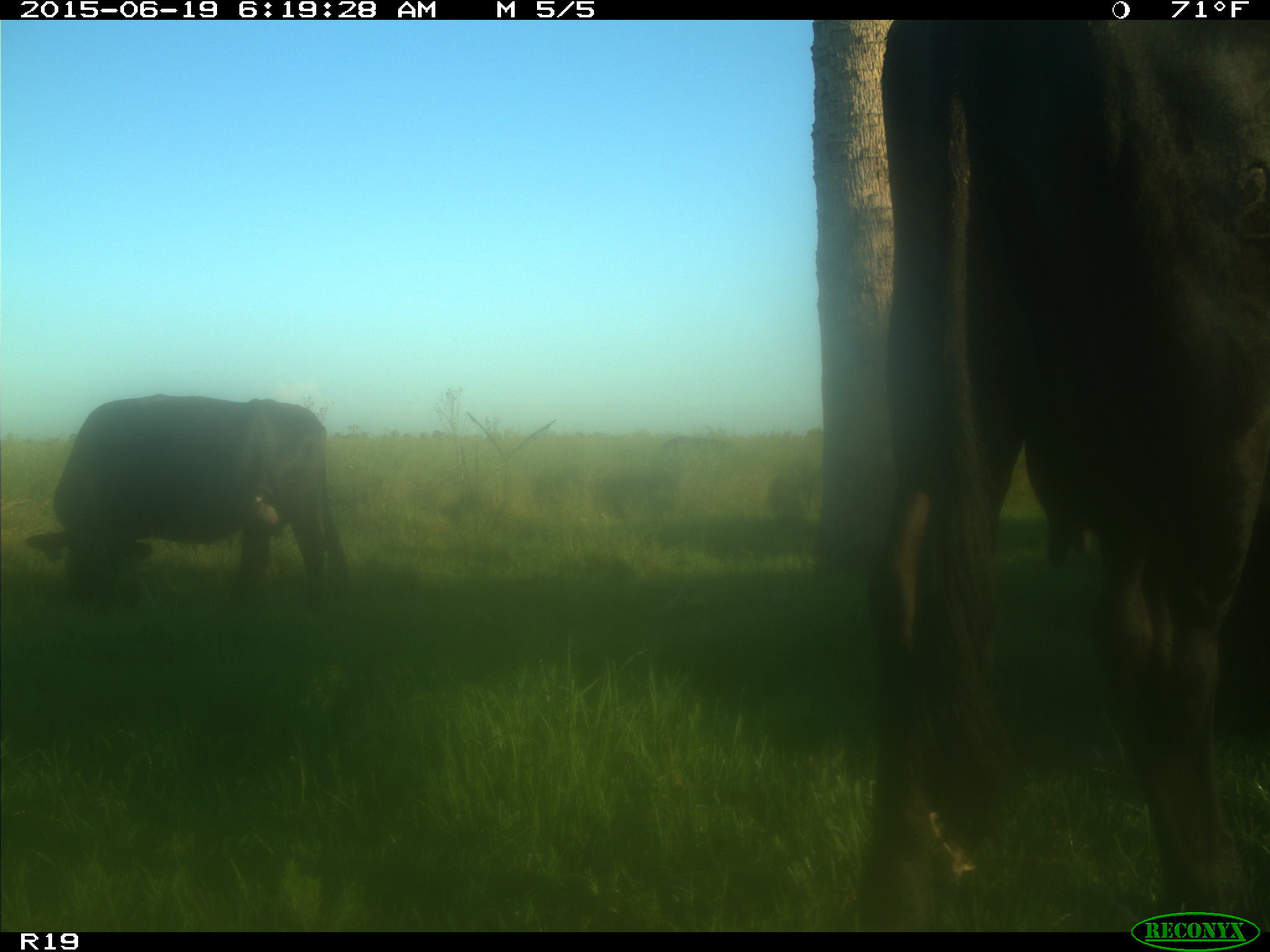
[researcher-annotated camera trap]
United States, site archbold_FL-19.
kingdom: Animalia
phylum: Chordata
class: Mammalia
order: Artiodactyla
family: Bovidae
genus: Bos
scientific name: Bos taurus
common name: domestic cow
Bos taurus (domestic cow).